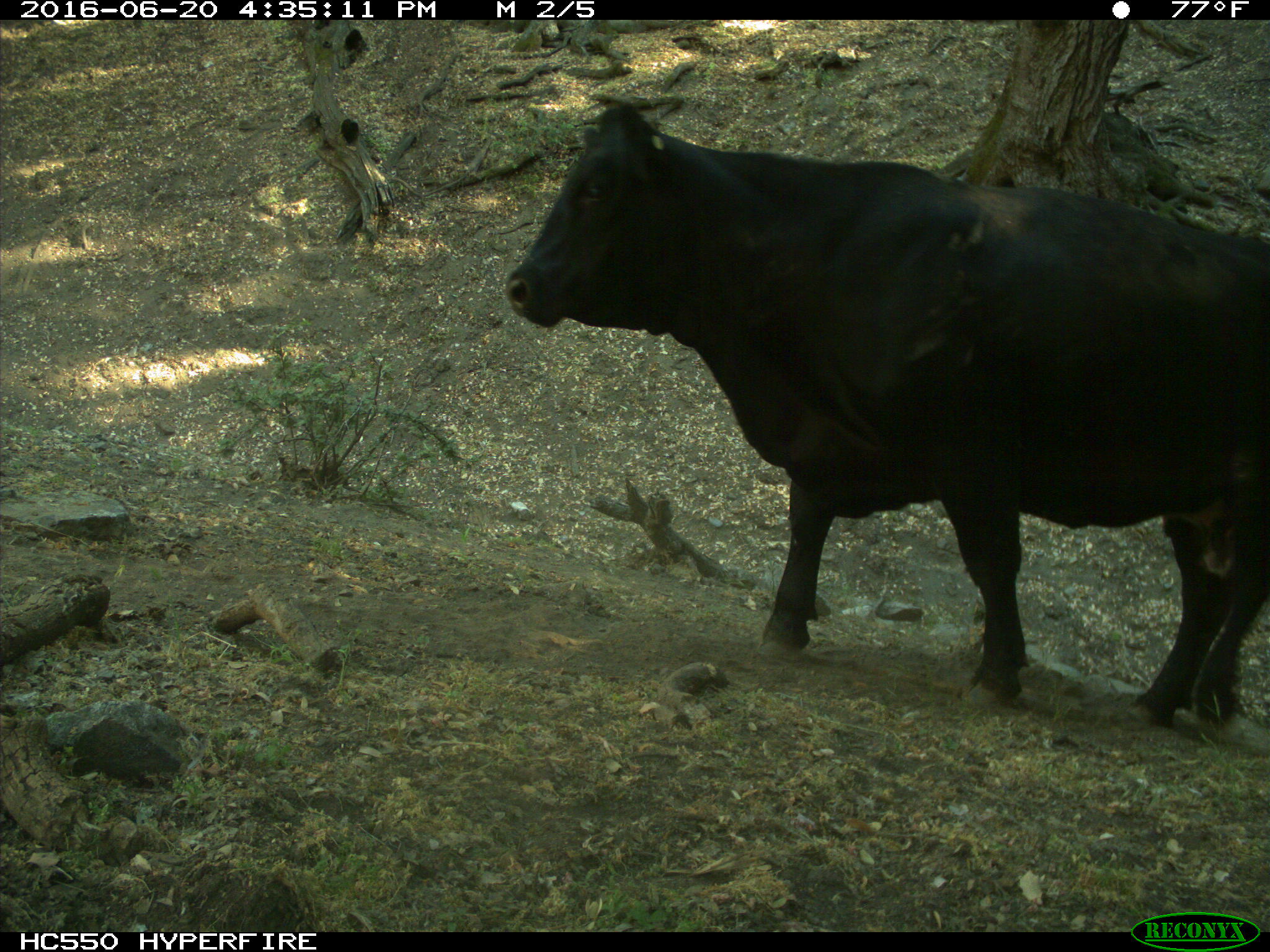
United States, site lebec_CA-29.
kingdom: Animalia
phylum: Chordata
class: Mammalia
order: Artiodactyla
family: Bovidae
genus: Bos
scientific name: Bos taurus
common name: domestic cow